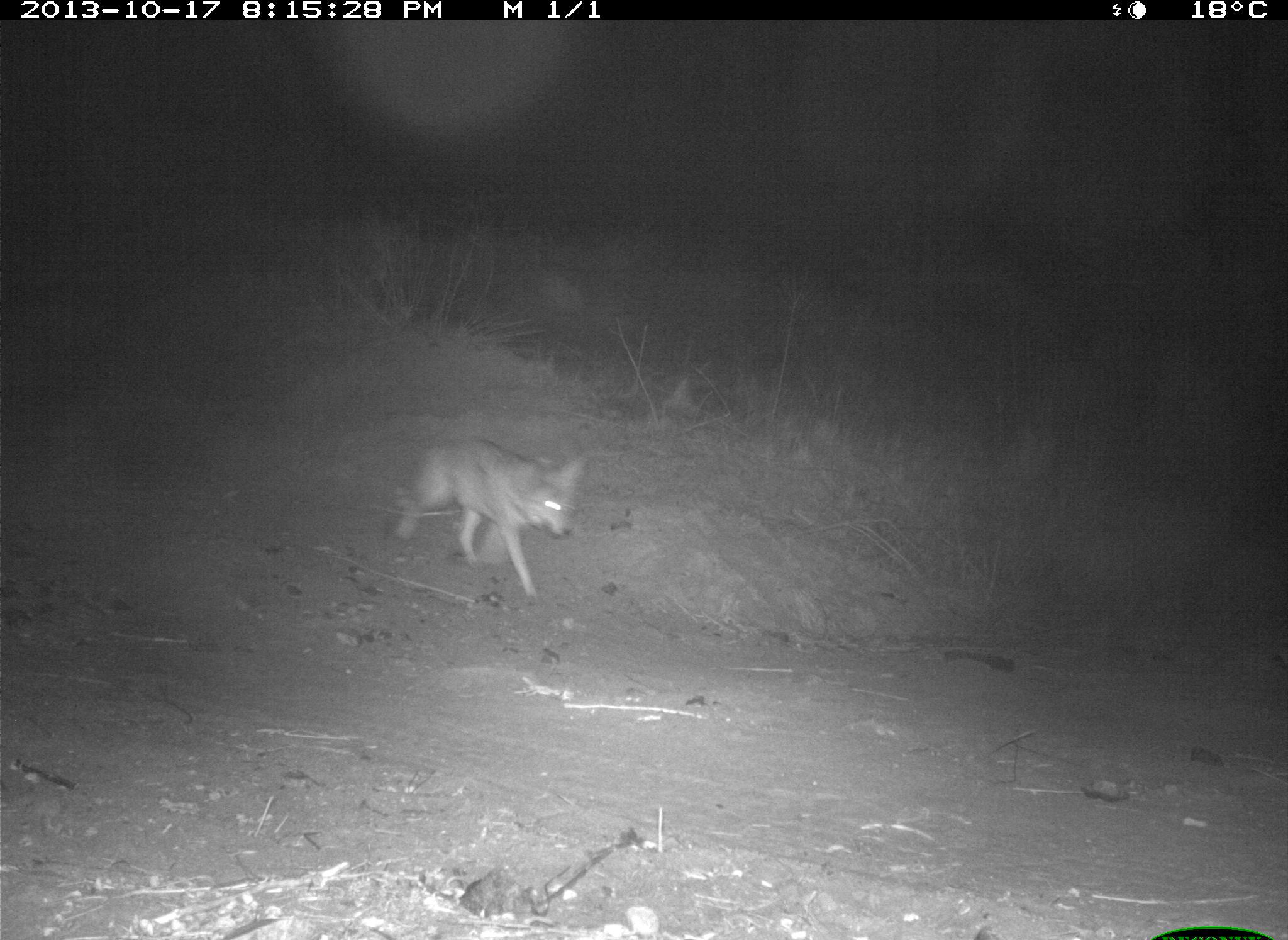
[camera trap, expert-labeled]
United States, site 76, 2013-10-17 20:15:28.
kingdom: Animalia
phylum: Chordata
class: Mammalia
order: Carnivora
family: Canidae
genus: Canis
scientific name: Canis latrans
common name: coyote